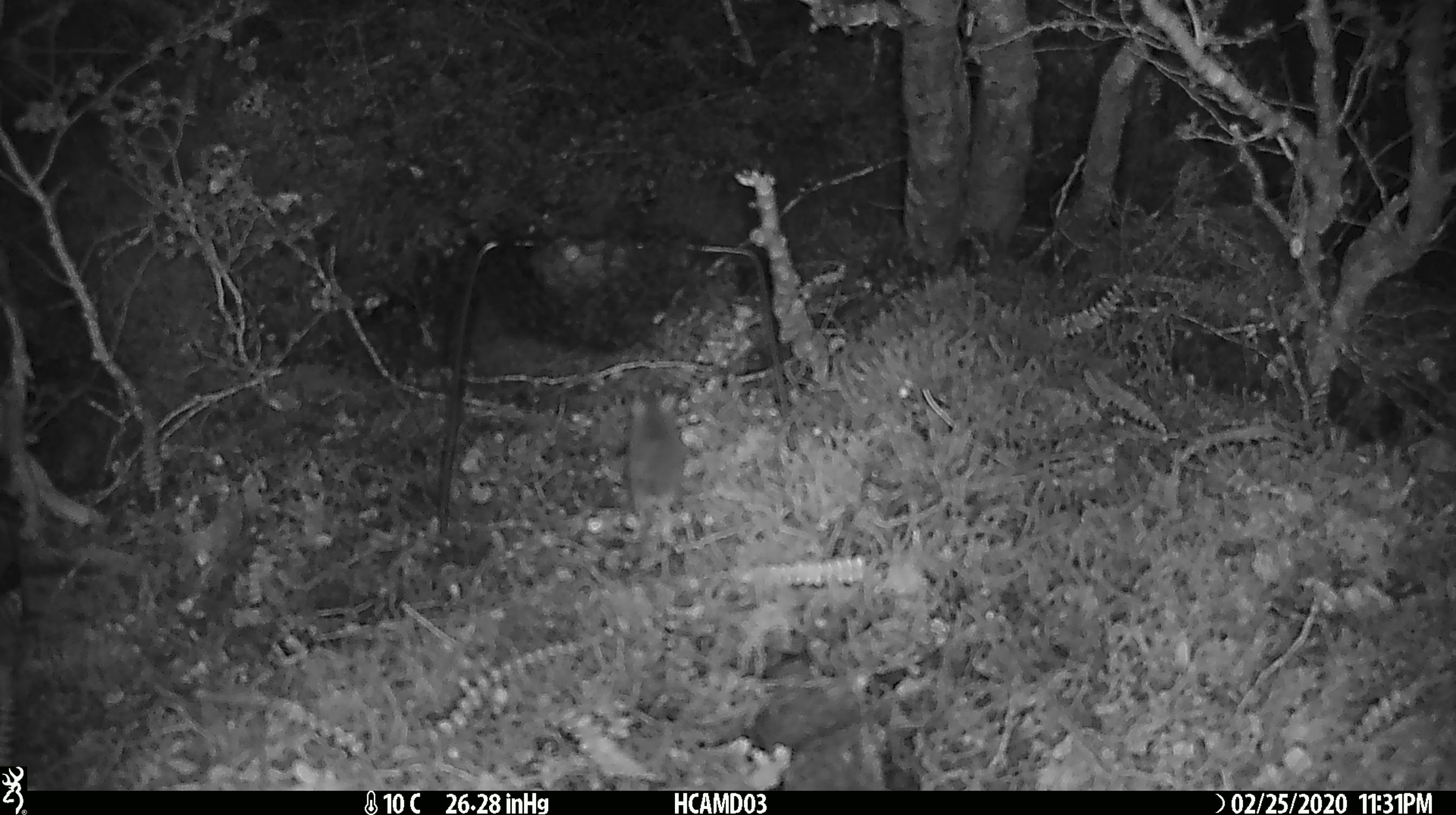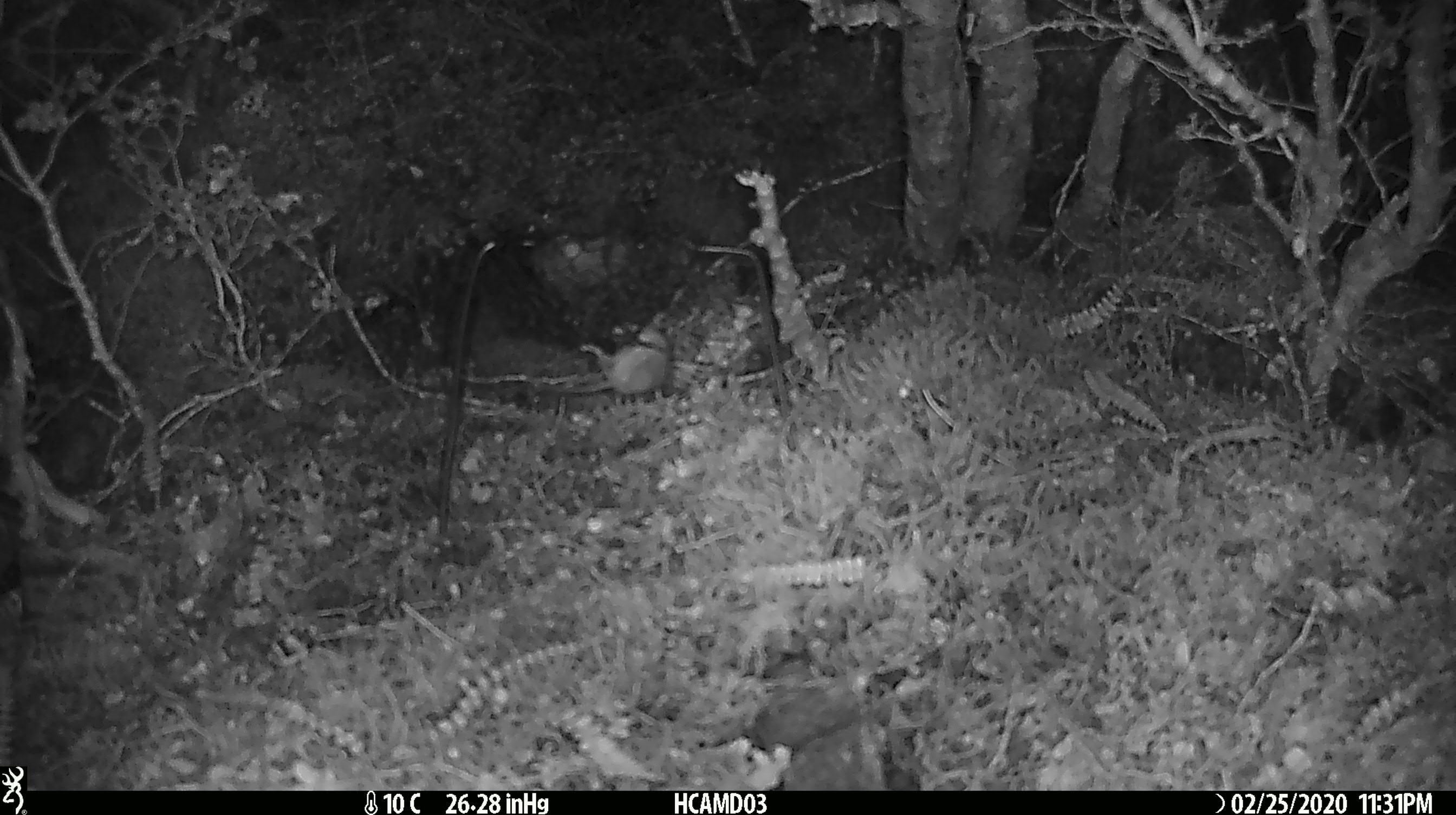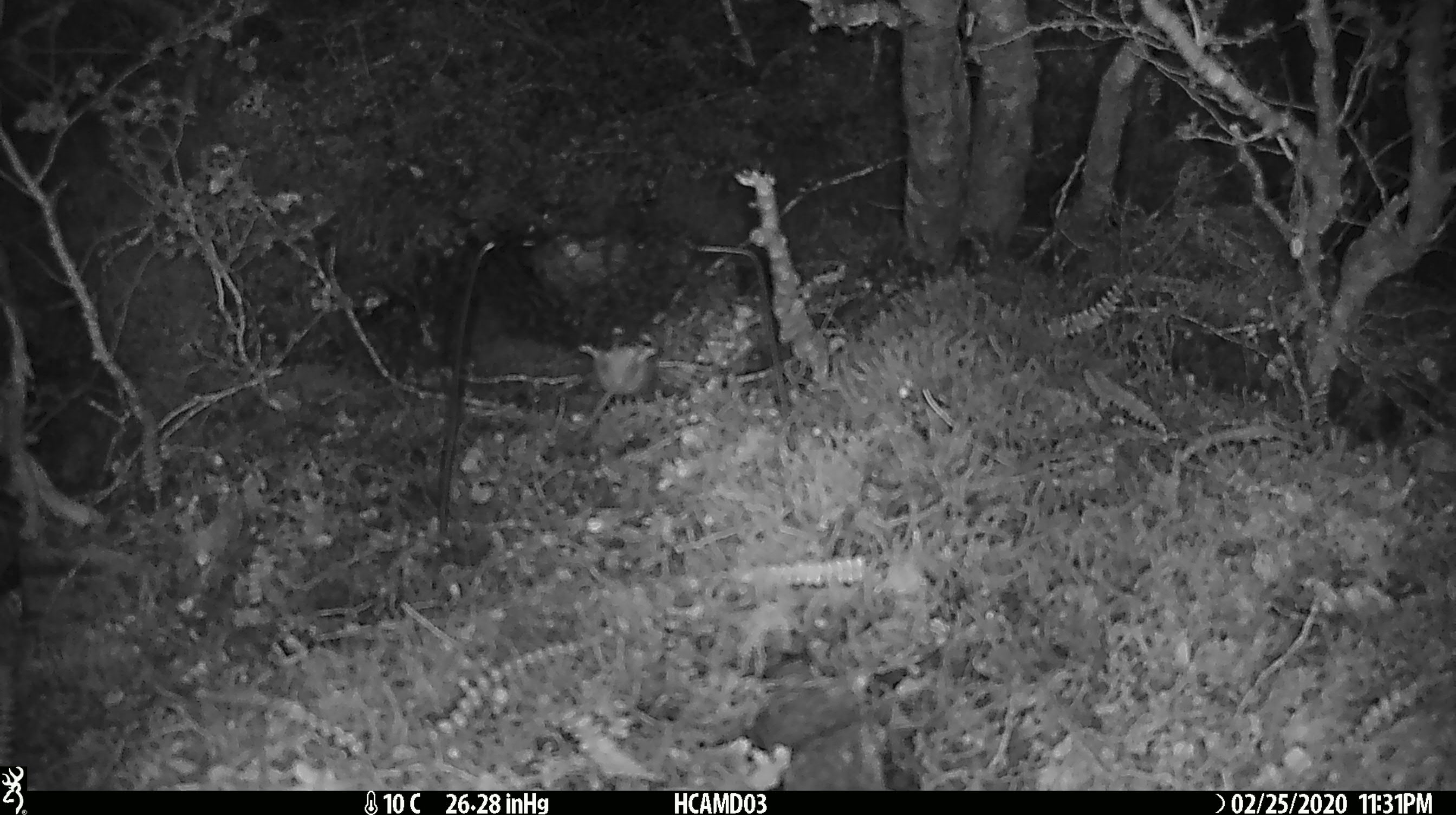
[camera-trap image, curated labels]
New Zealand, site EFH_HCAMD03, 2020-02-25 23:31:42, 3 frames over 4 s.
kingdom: Animalia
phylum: Chordata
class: Mammalia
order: Rodentia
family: Muridae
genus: Mus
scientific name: Mus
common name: mouse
Mouse (Mus).